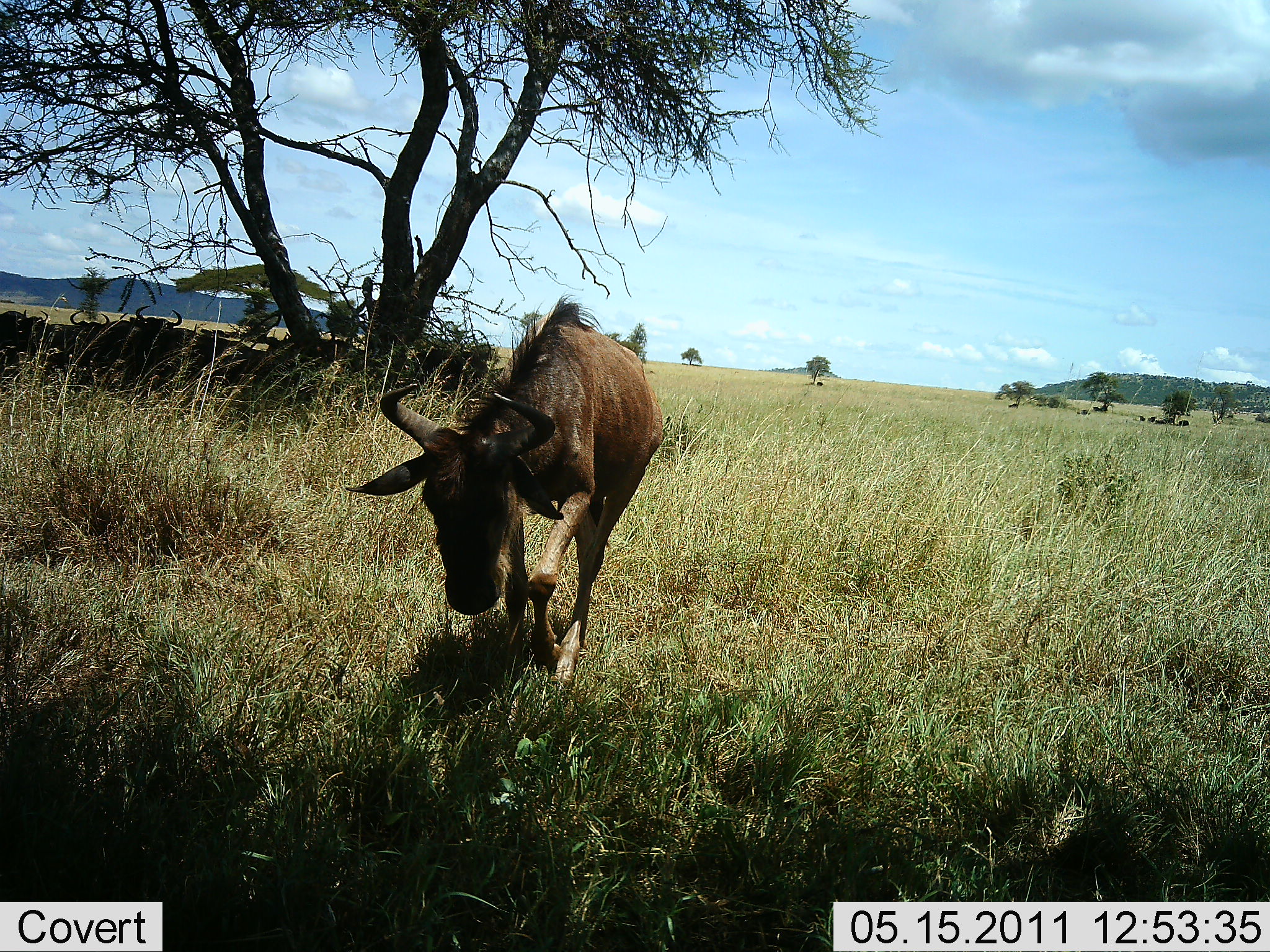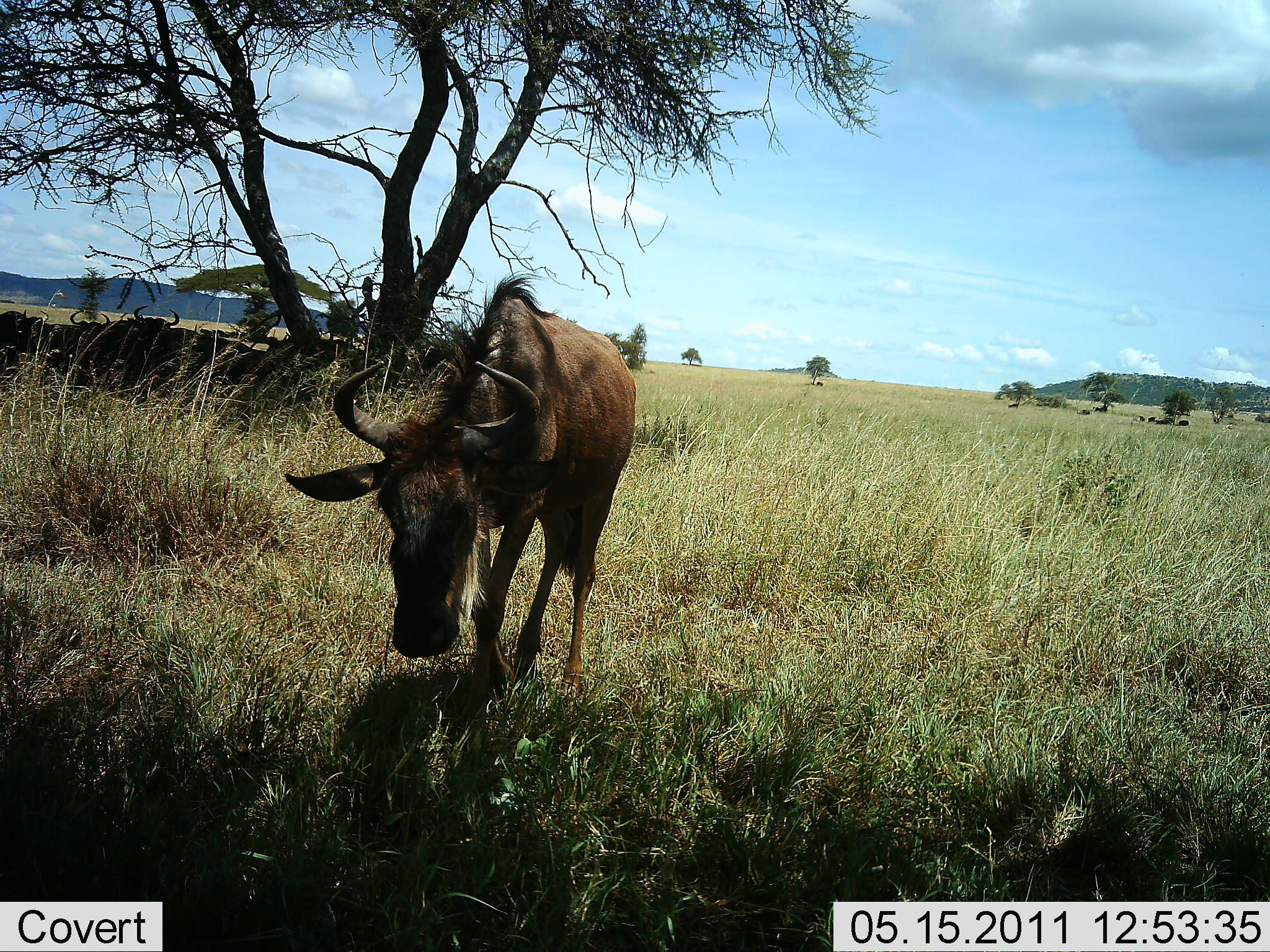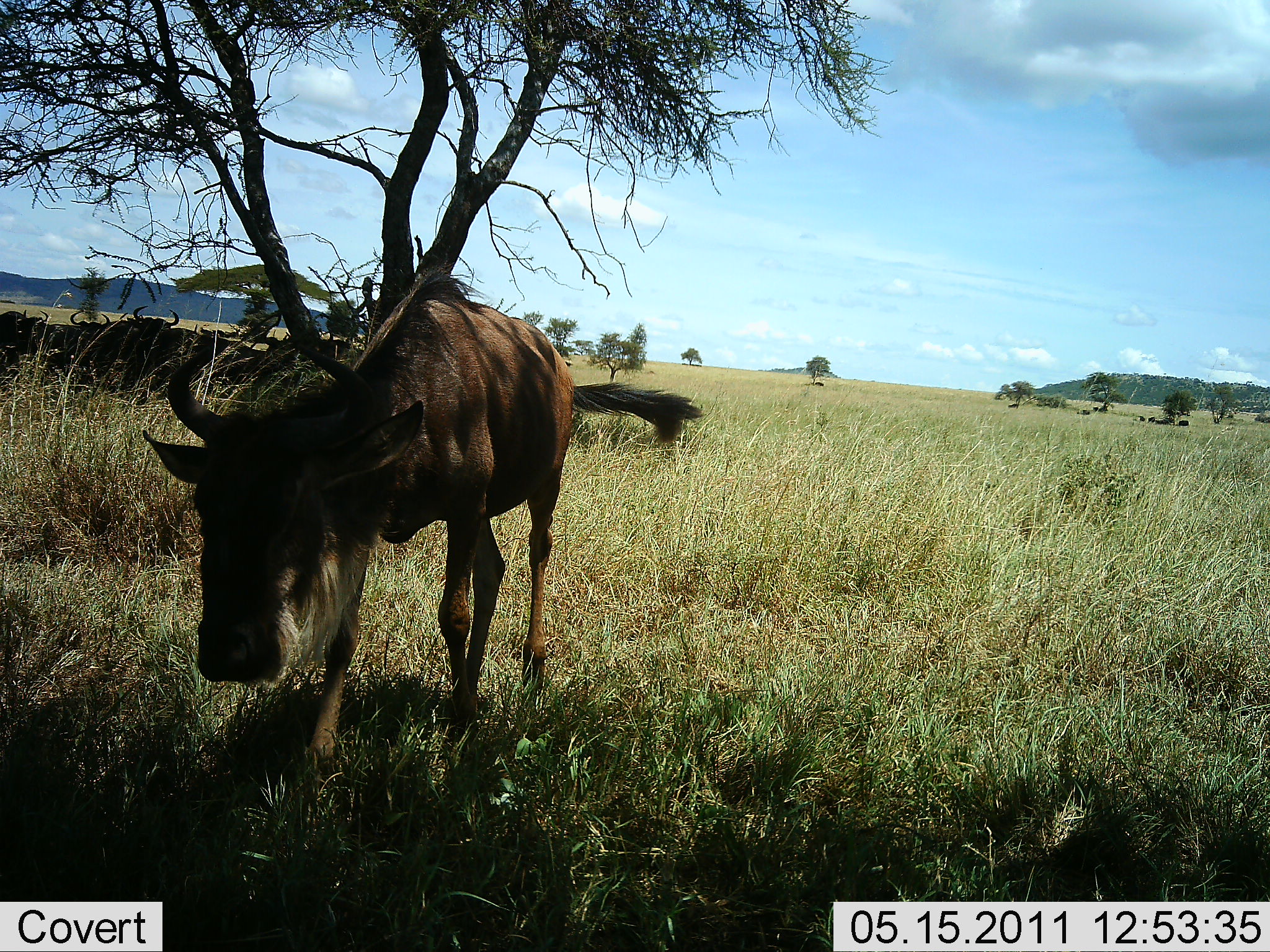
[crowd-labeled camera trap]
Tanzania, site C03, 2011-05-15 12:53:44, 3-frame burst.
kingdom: Animalia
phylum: Chordata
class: Mammalia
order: Artiodactyla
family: Bovidae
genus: Connochaetes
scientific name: Connochaetes taurinus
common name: blue wildebeest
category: wildebeest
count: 1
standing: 15%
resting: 15%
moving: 77%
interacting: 0%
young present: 0%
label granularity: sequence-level